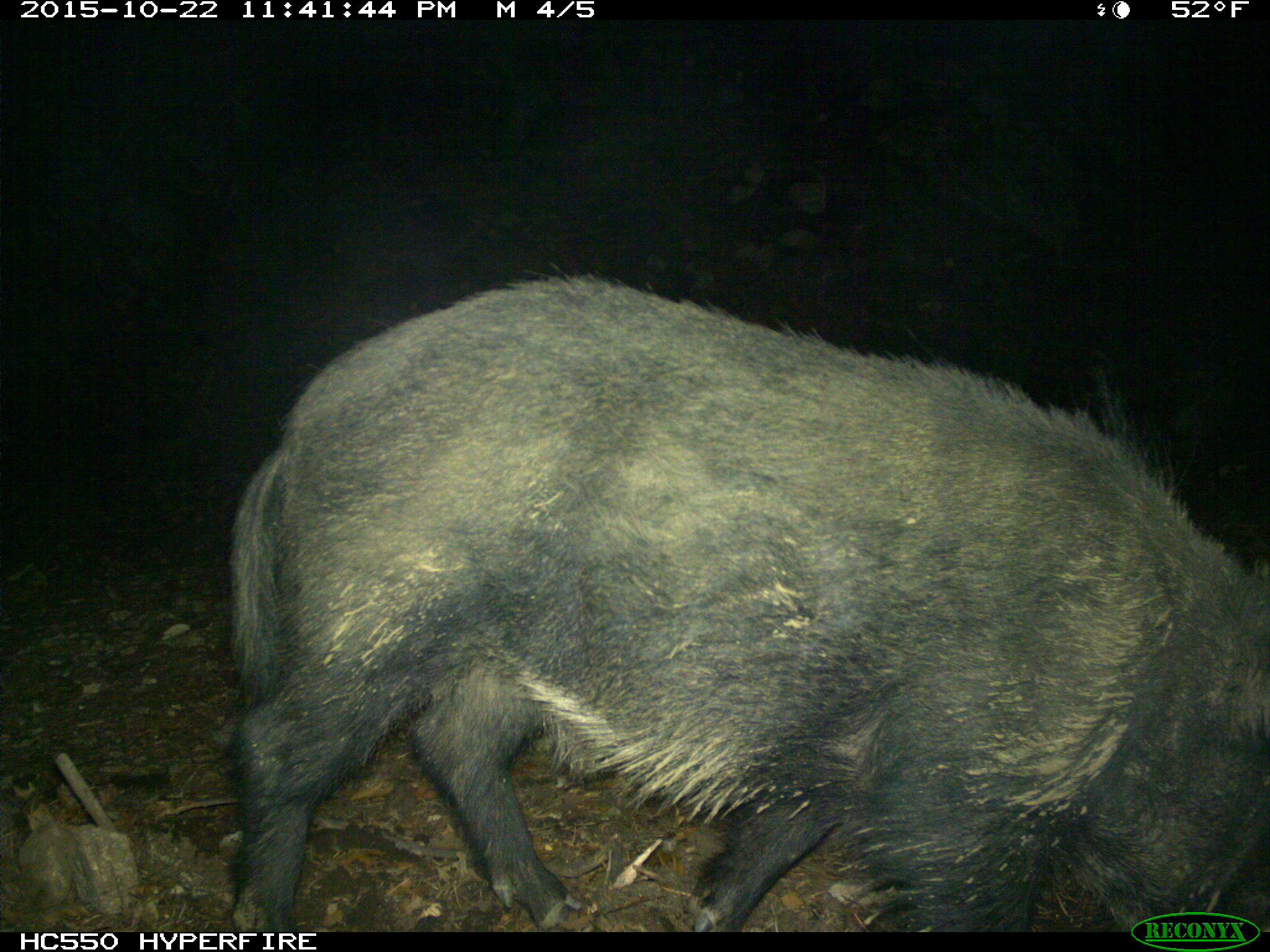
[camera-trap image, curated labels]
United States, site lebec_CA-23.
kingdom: Animalia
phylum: Chordata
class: Mammalia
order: Artiodactyla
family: Suidae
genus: Sus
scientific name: Sus scrofa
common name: wild boar